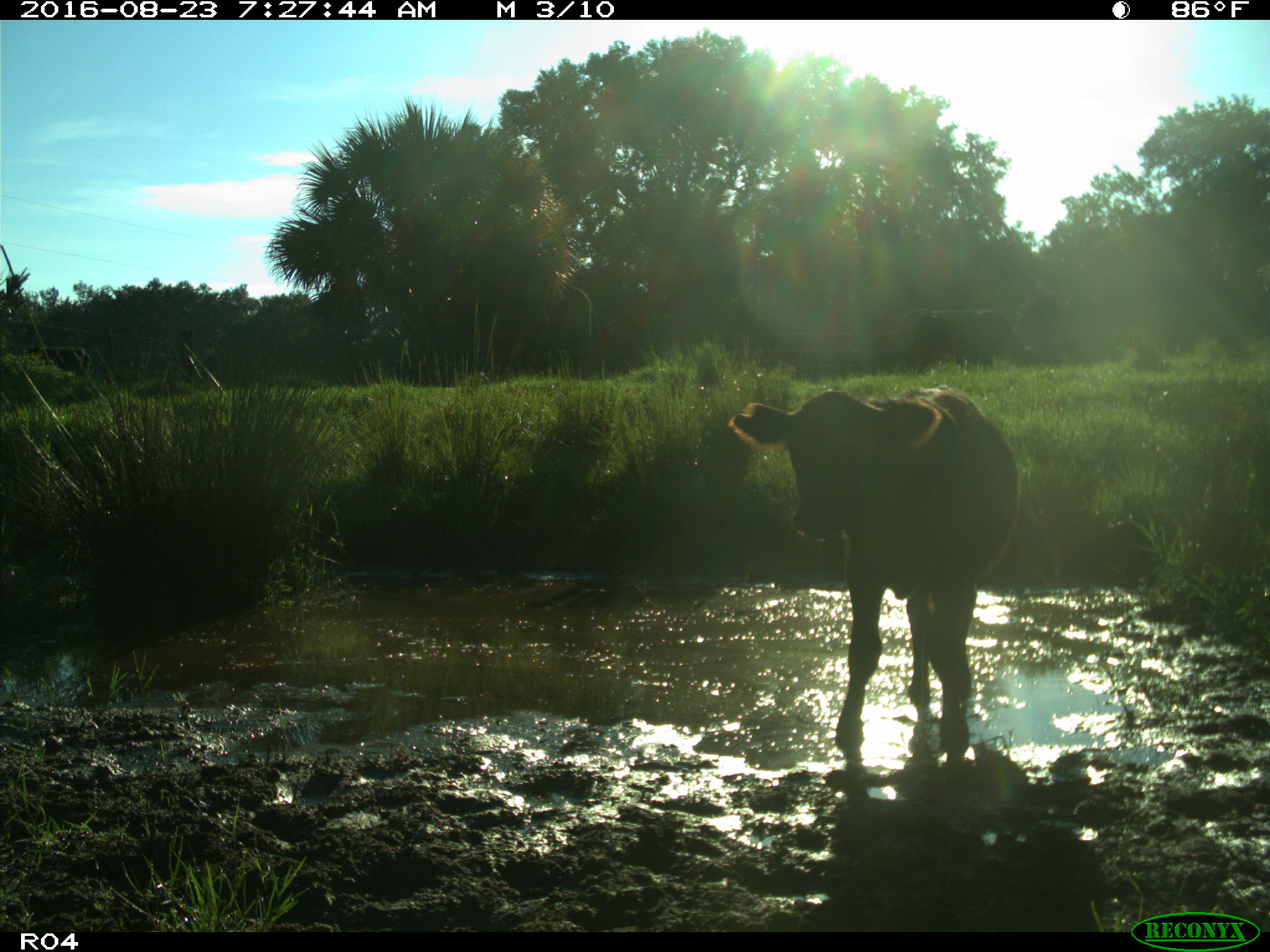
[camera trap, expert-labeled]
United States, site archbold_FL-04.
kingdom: Animalia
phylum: Chordata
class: Mammalia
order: Artiodactyla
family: Bovidae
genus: Bos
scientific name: Bos taurus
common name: domestic cow